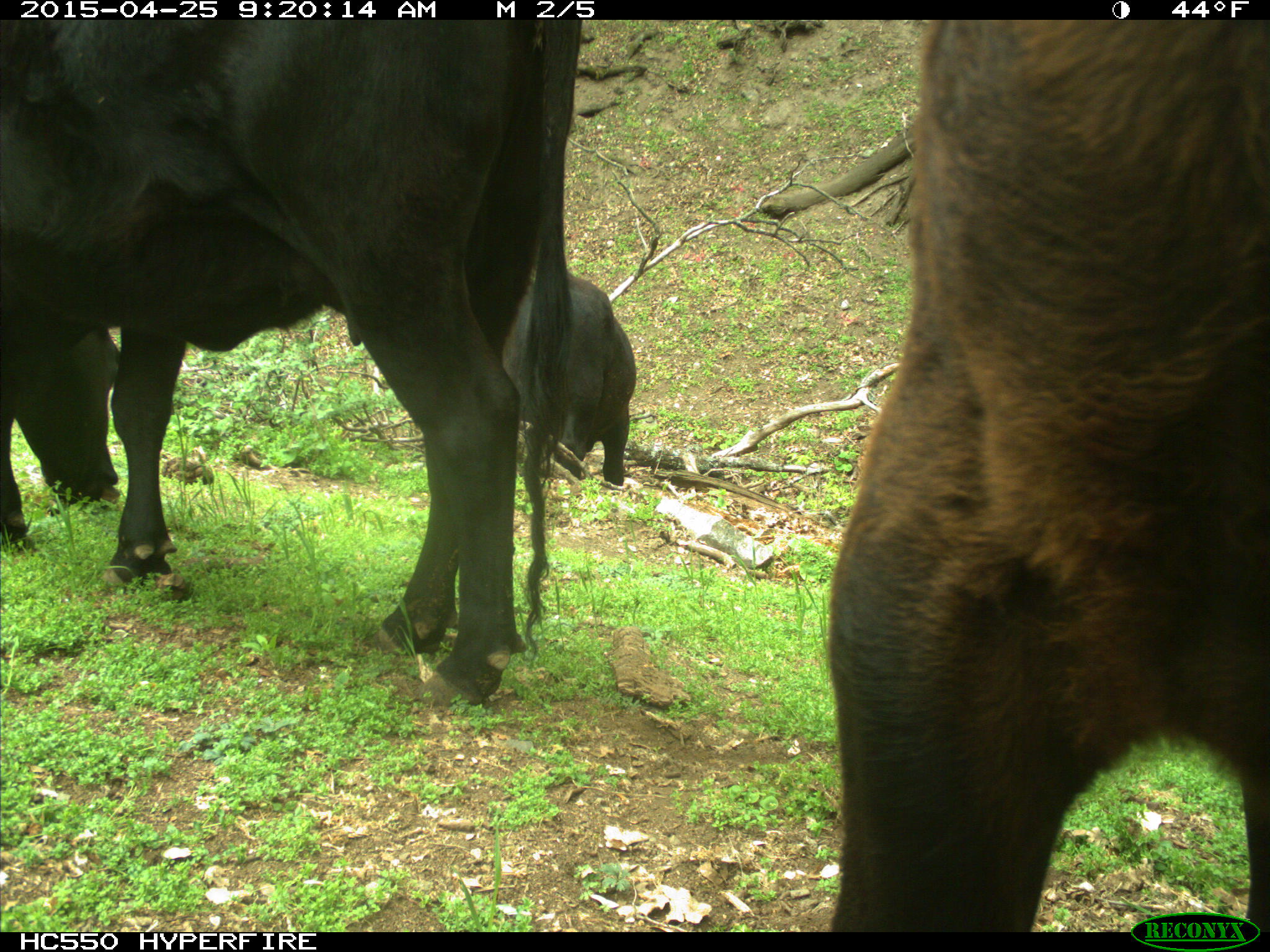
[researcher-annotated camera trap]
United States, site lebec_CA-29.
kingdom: Animalia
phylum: Chordata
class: Mammalia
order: Artiodactyla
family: Bovidae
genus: Bos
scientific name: Bos taurus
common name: domestic cow